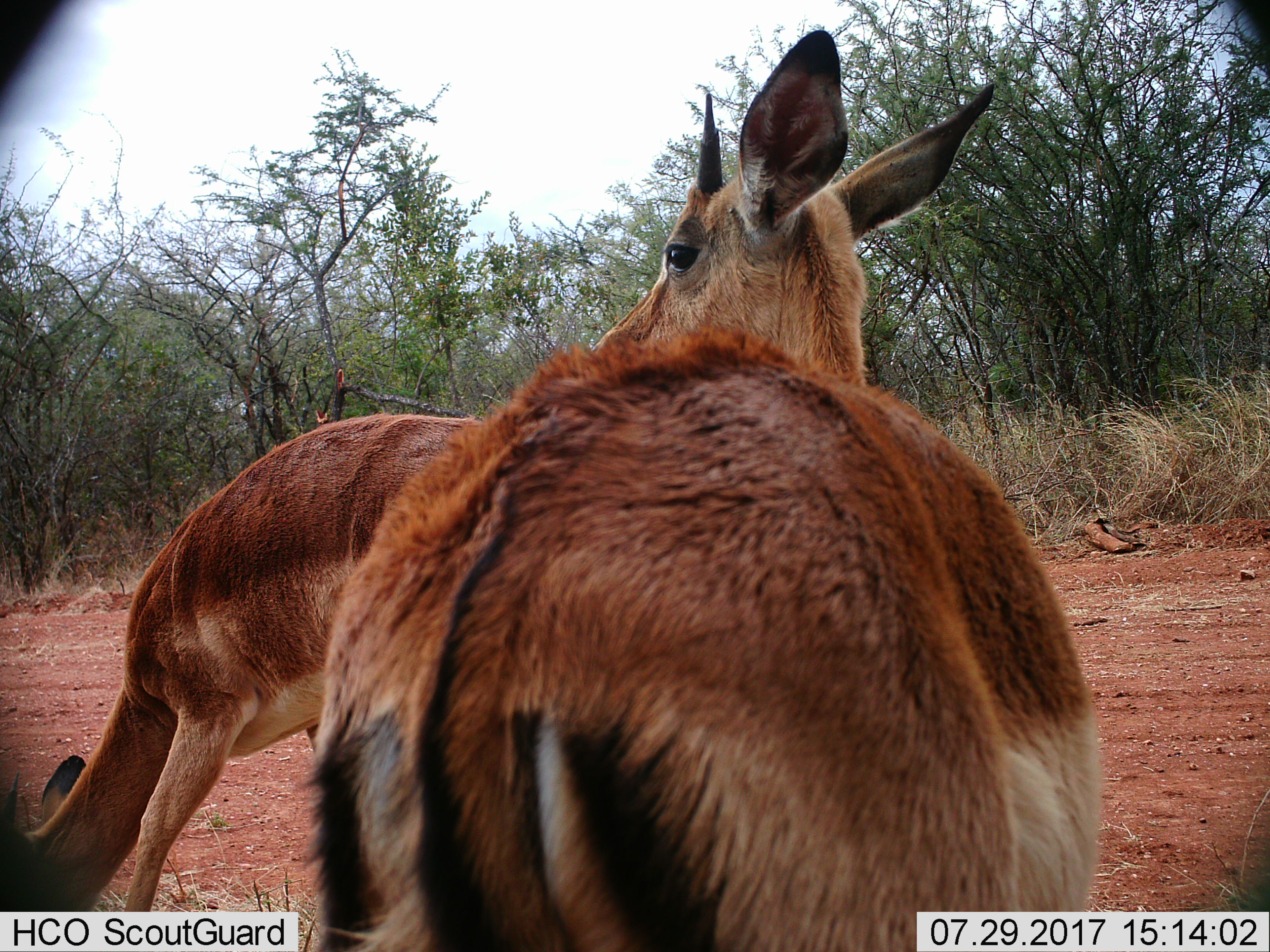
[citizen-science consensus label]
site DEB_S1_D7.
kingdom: Animalia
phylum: Chordata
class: Mammalia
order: Artiodactyla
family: Bovidae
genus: Aepyceros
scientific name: Aepyceros melampus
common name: impala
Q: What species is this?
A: Impala (Aepyceros melampus).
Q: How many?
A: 2.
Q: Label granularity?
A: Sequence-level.